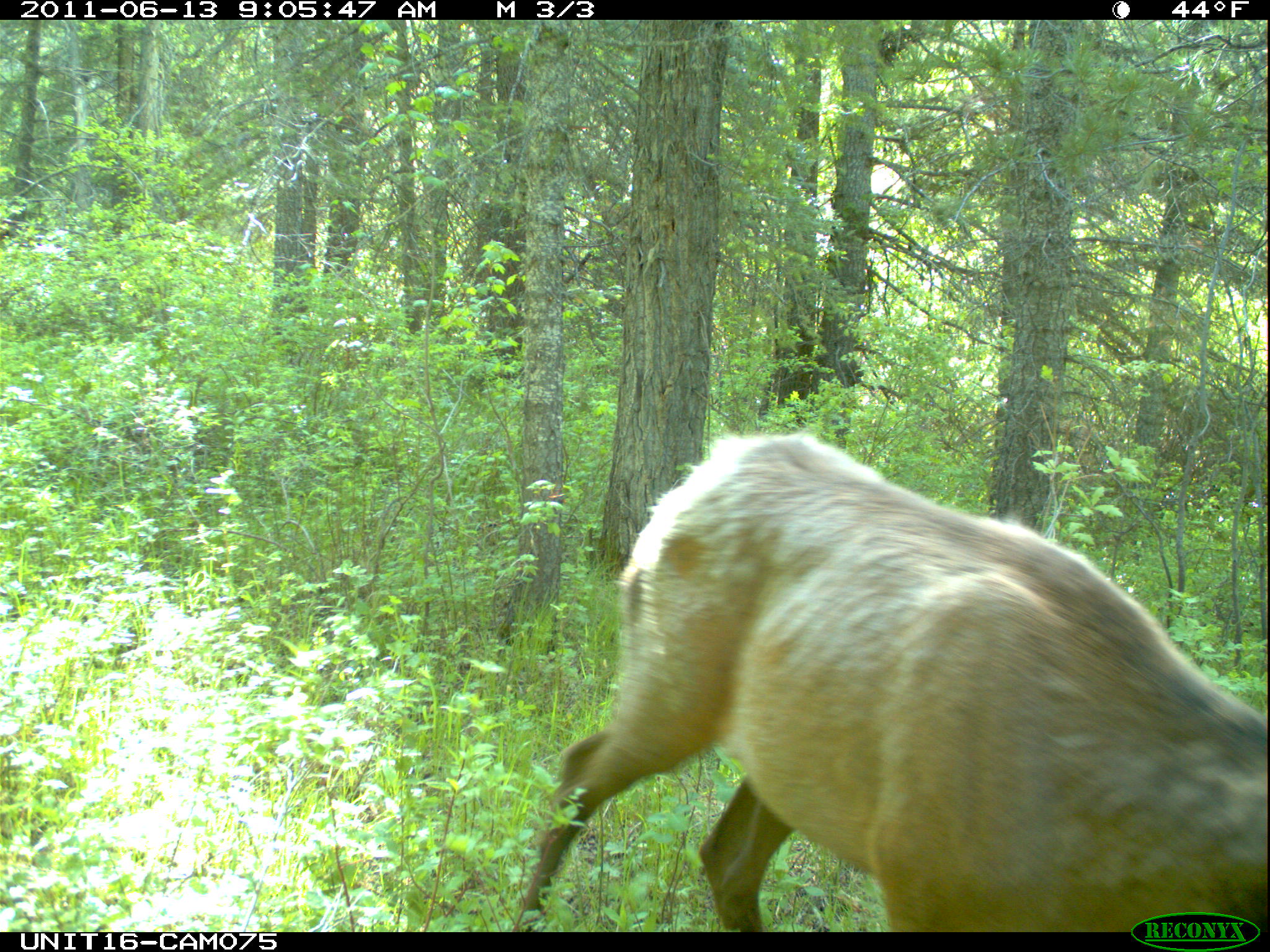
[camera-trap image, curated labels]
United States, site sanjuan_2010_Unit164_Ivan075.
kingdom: Animalia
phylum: Chordata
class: Mammalia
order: Artiodactyla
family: Cervidae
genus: Cervus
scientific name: Cervus elaphus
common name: red deer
Cervus elaphus (red deer).